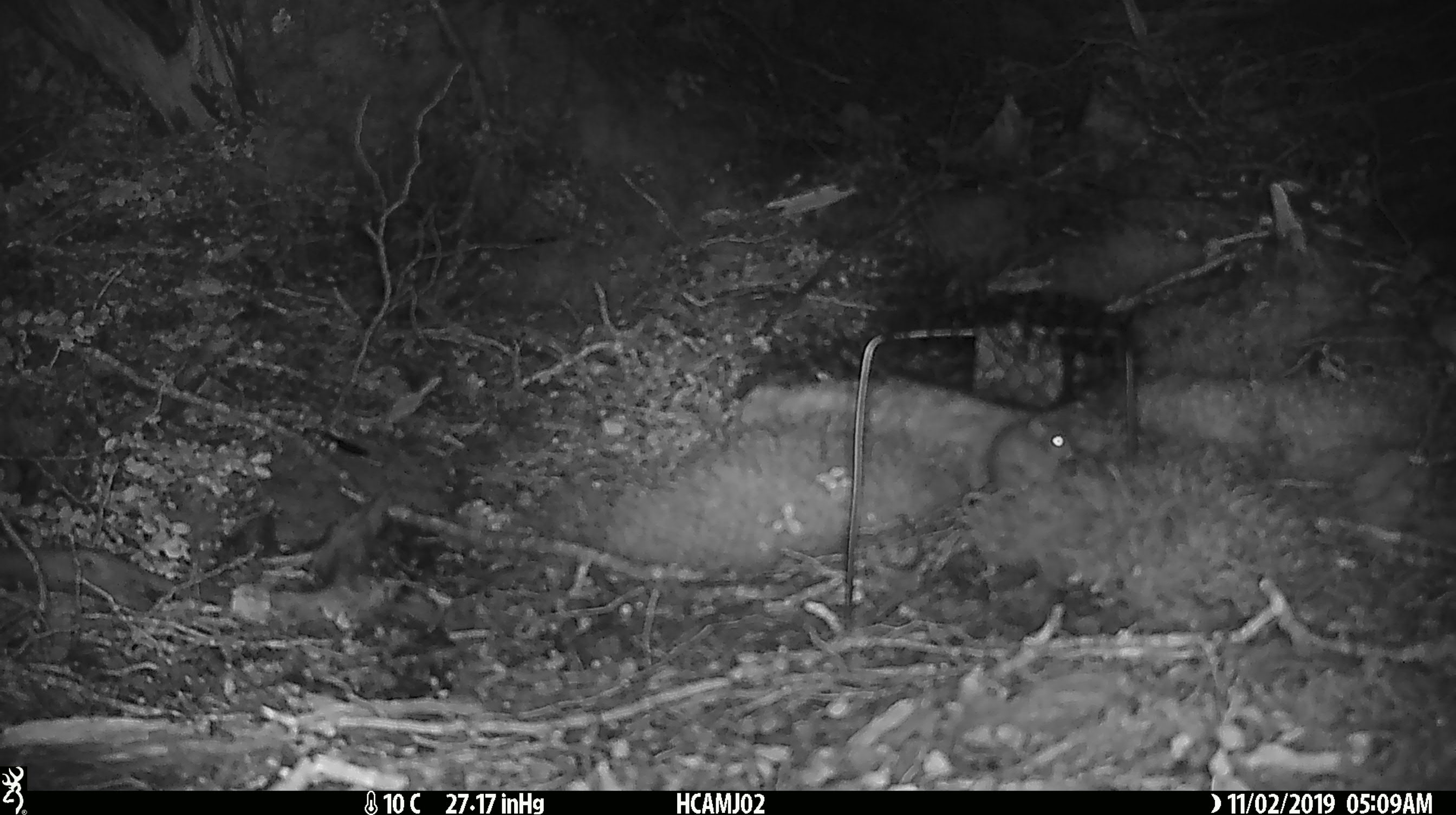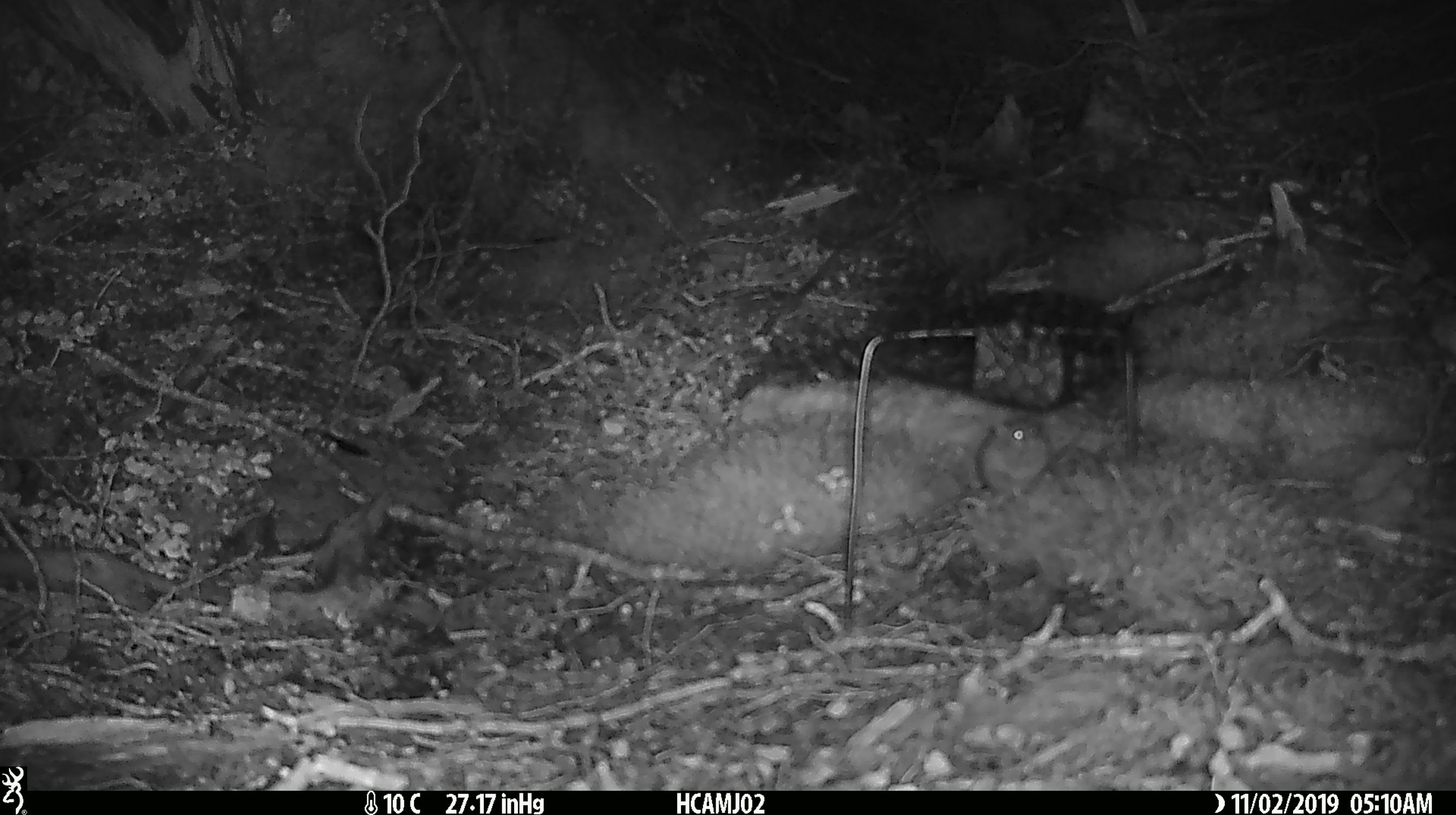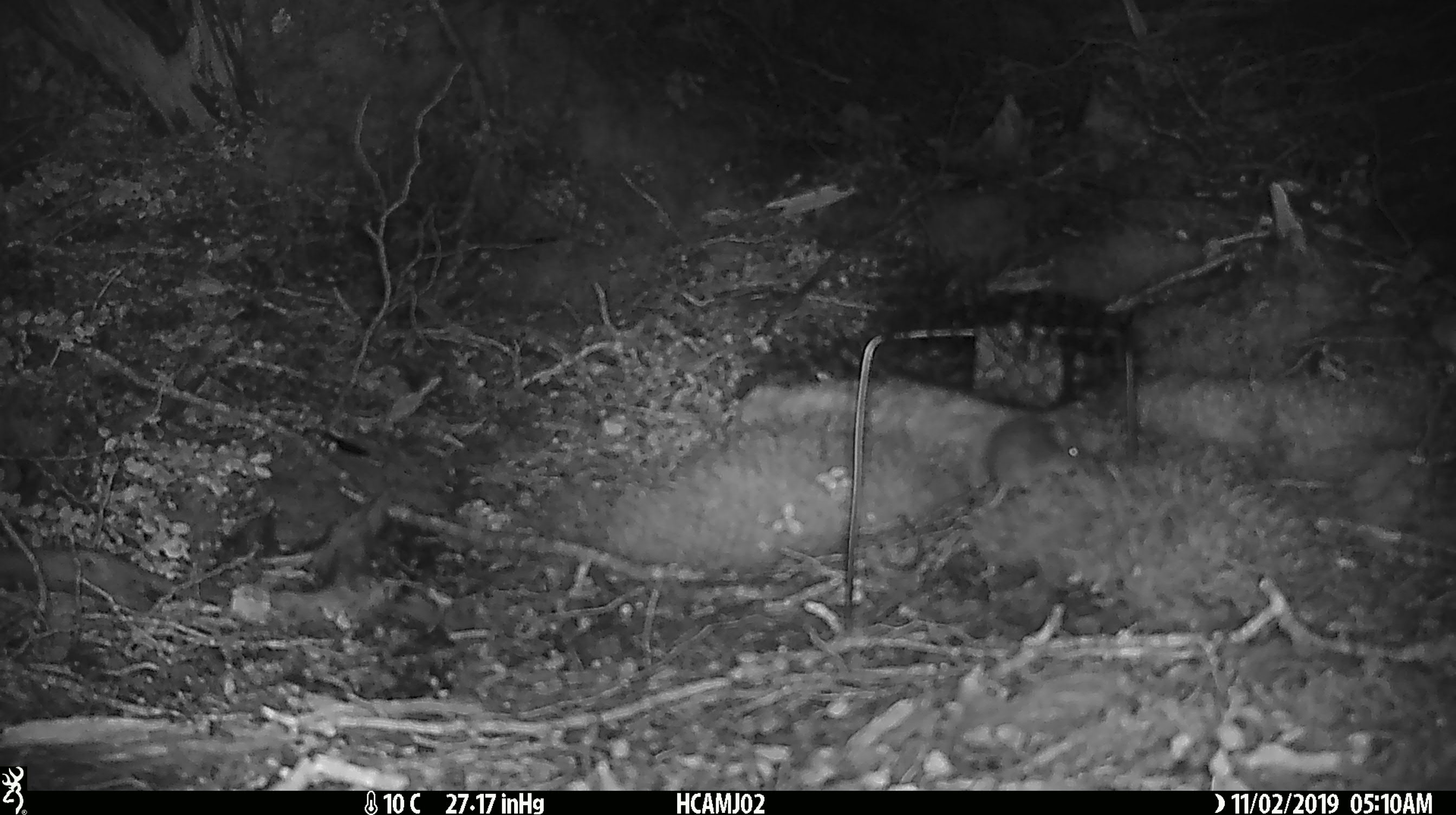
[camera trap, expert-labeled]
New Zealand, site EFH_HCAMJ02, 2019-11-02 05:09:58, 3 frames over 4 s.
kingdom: Animalia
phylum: Chordata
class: Mammalia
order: Rodentia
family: Muridae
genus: Mus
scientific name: Mus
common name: mouse